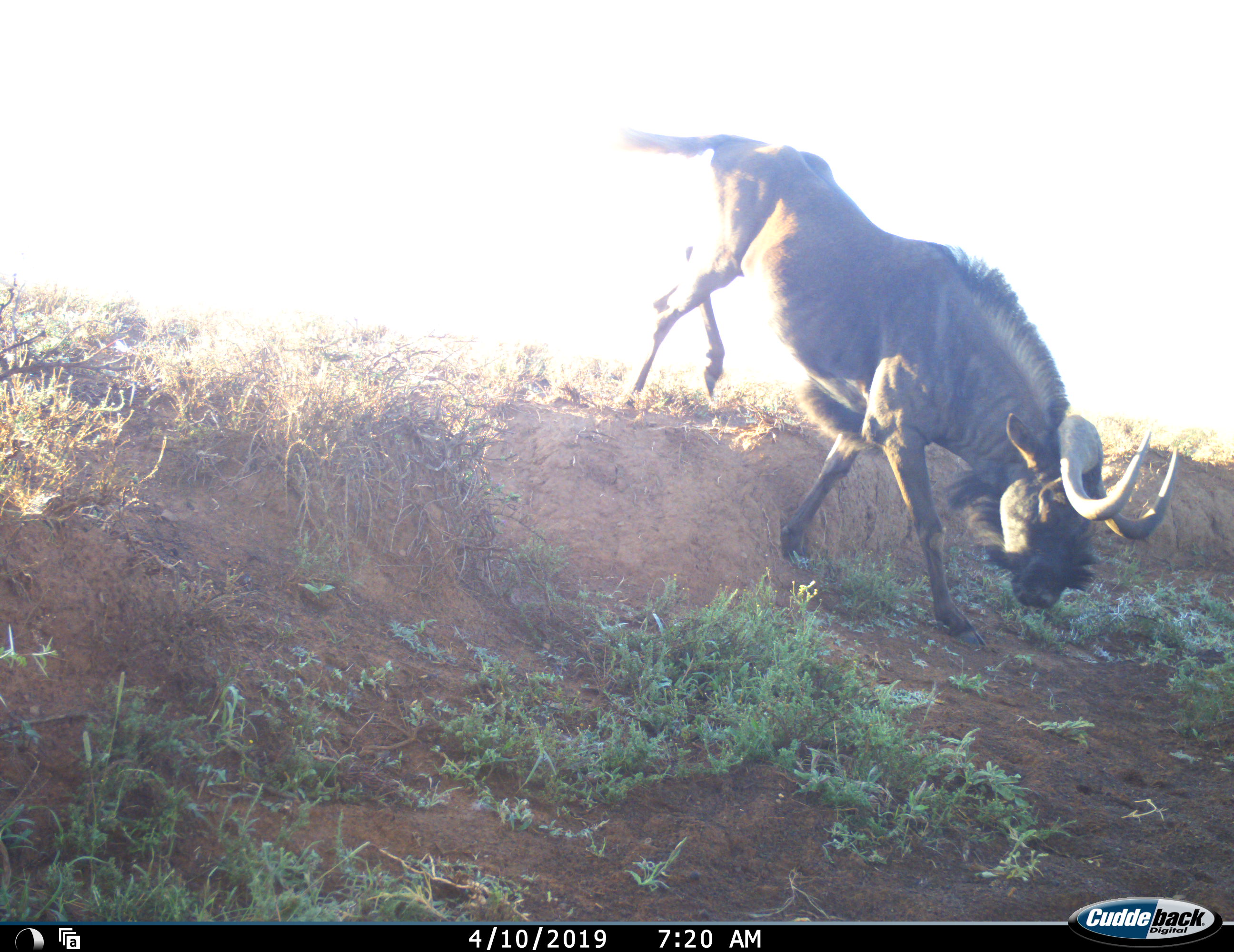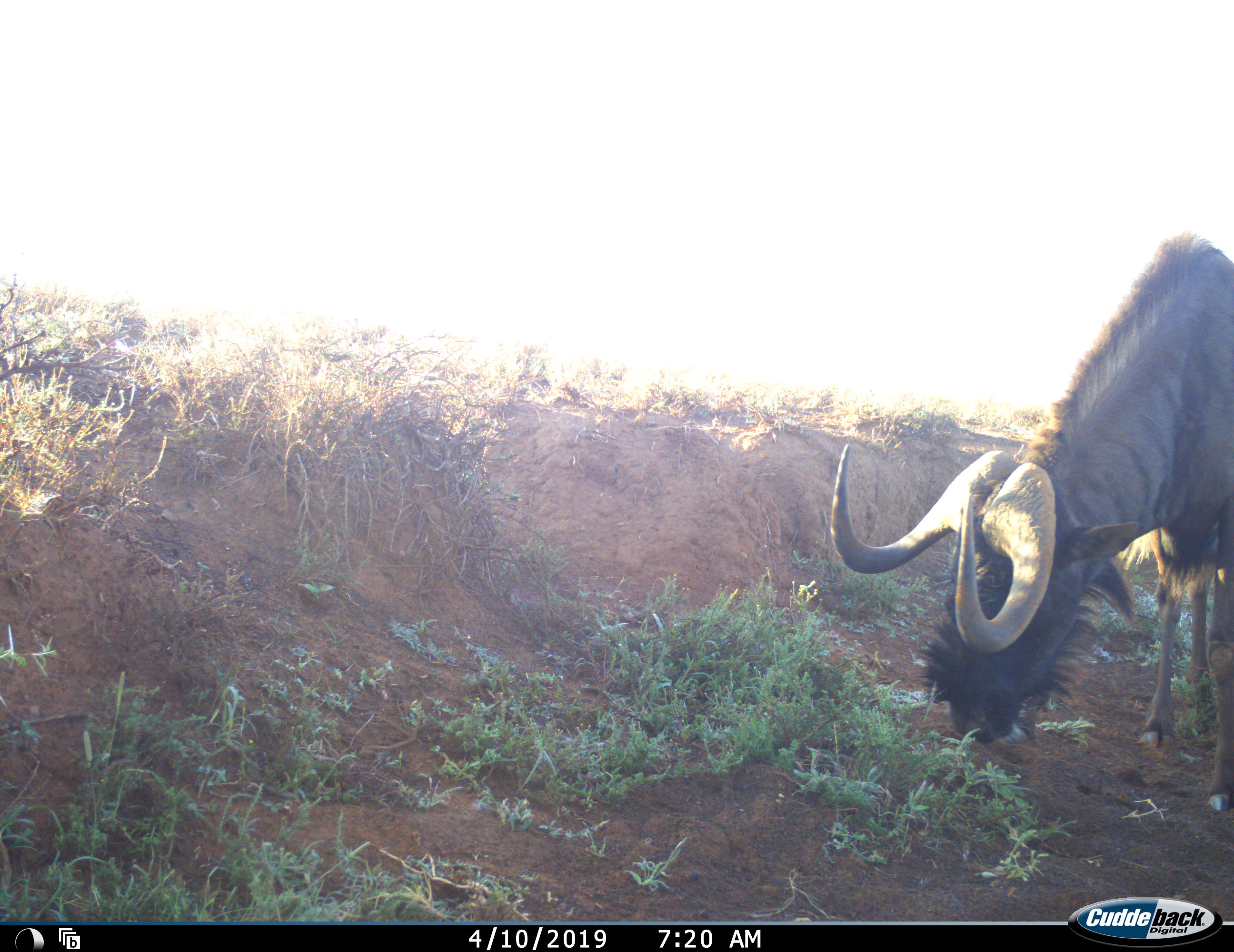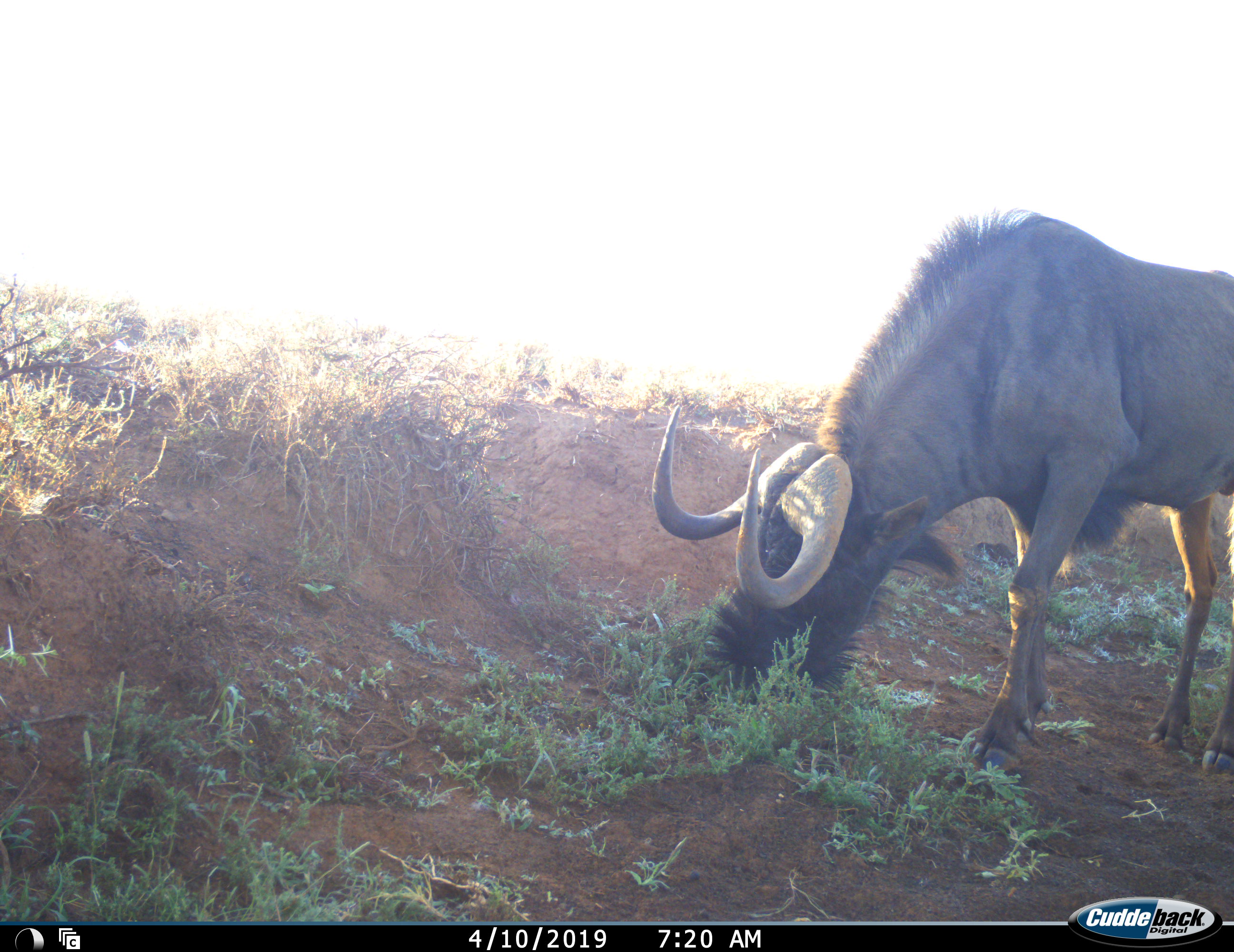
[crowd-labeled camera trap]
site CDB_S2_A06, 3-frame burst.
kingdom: Animalia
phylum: Chordata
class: Mammalia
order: Artiodactyla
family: Bovidae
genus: Connochaetes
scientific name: Connochaetes gnou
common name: black wildebeest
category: wildebeestblack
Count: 1.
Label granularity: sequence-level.